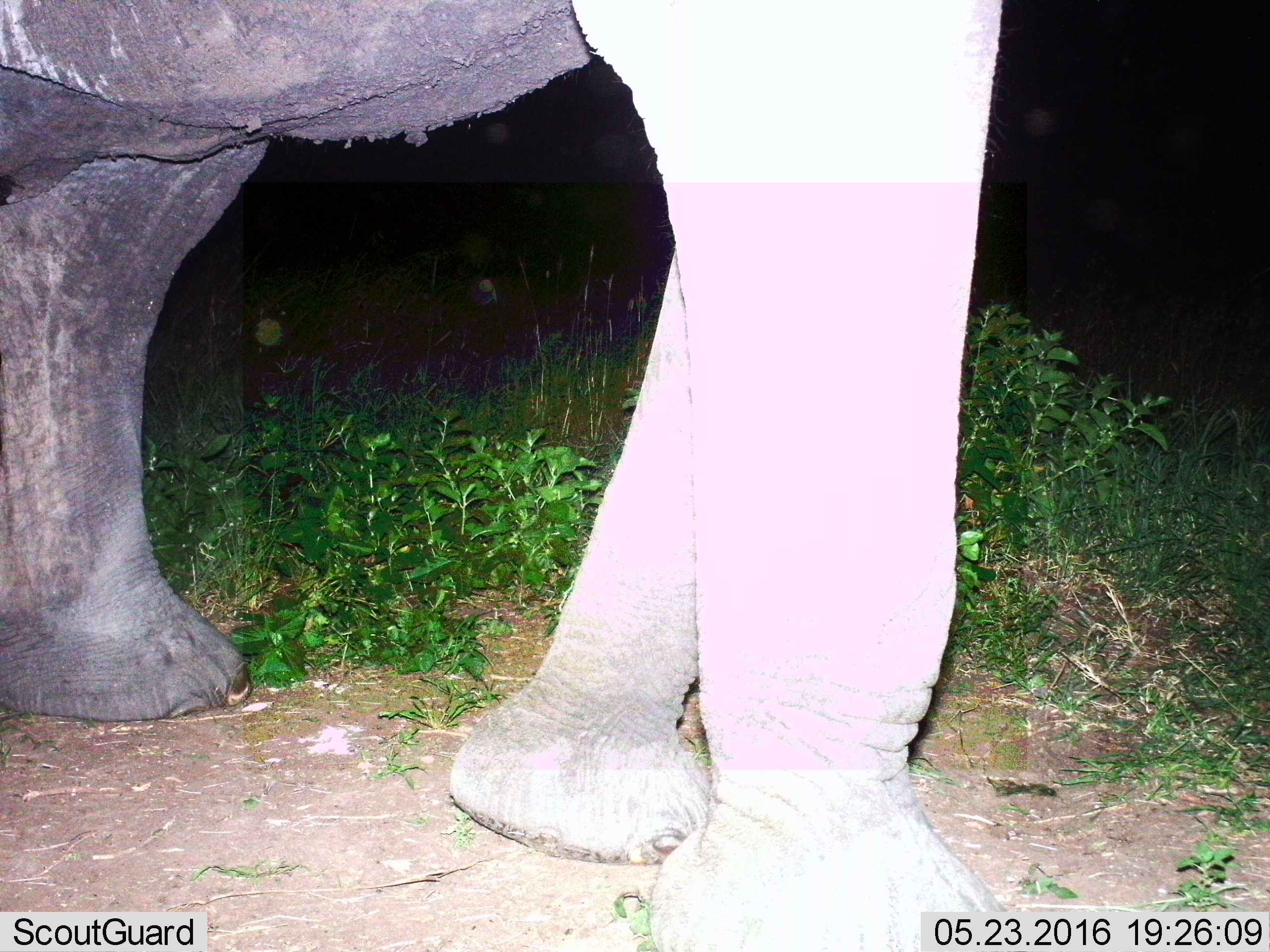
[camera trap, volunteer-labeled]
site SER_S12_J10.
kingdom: Animalia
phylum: Chordata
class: Mammalia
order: Proboscidea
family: Elephantidae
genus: Loxodonta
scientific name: Loxodonta africana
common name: african bush elephant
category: elephant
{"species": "elephant (african bush elephant) (Loxodonta africana)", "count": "1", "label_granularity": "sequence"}